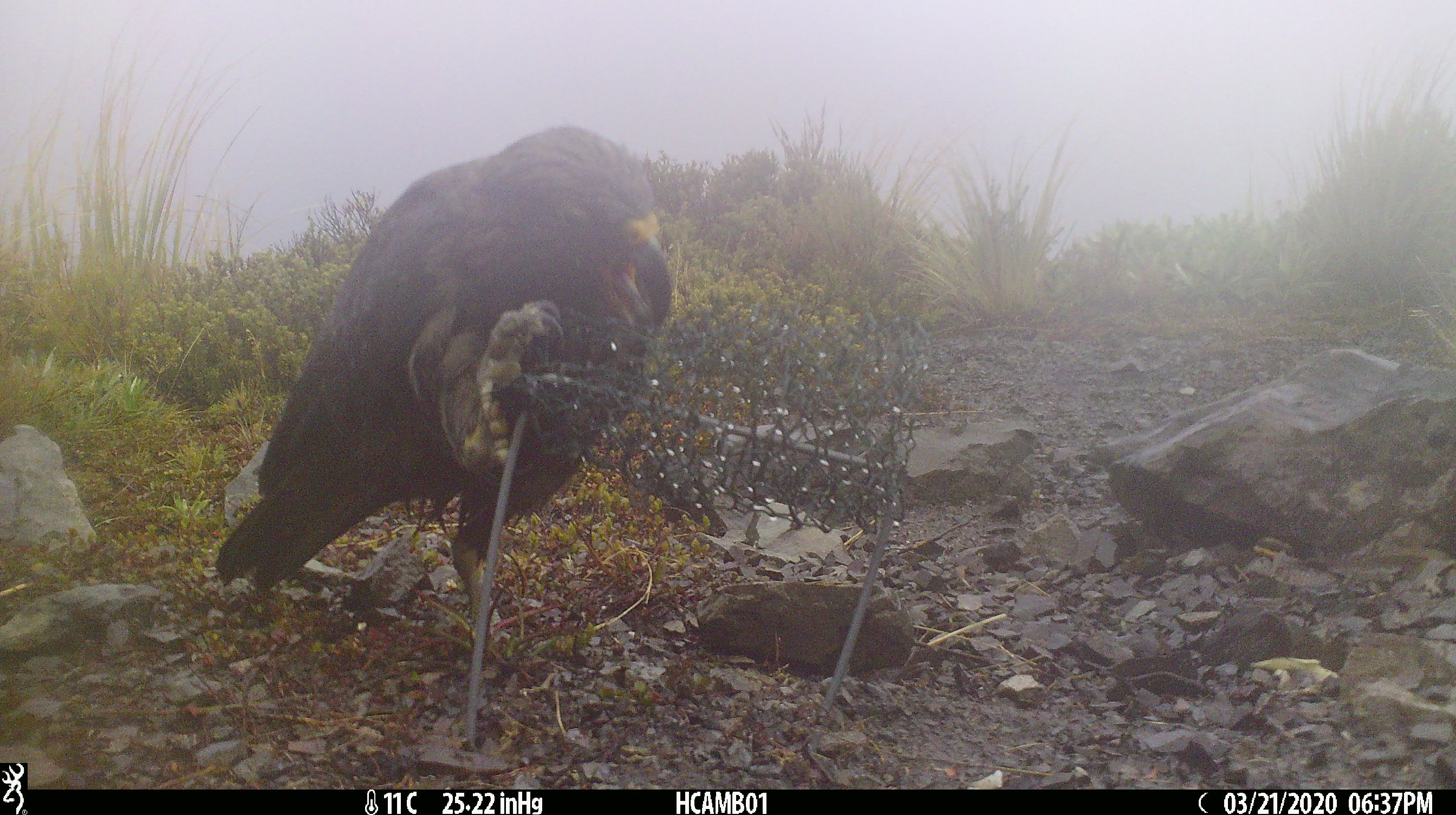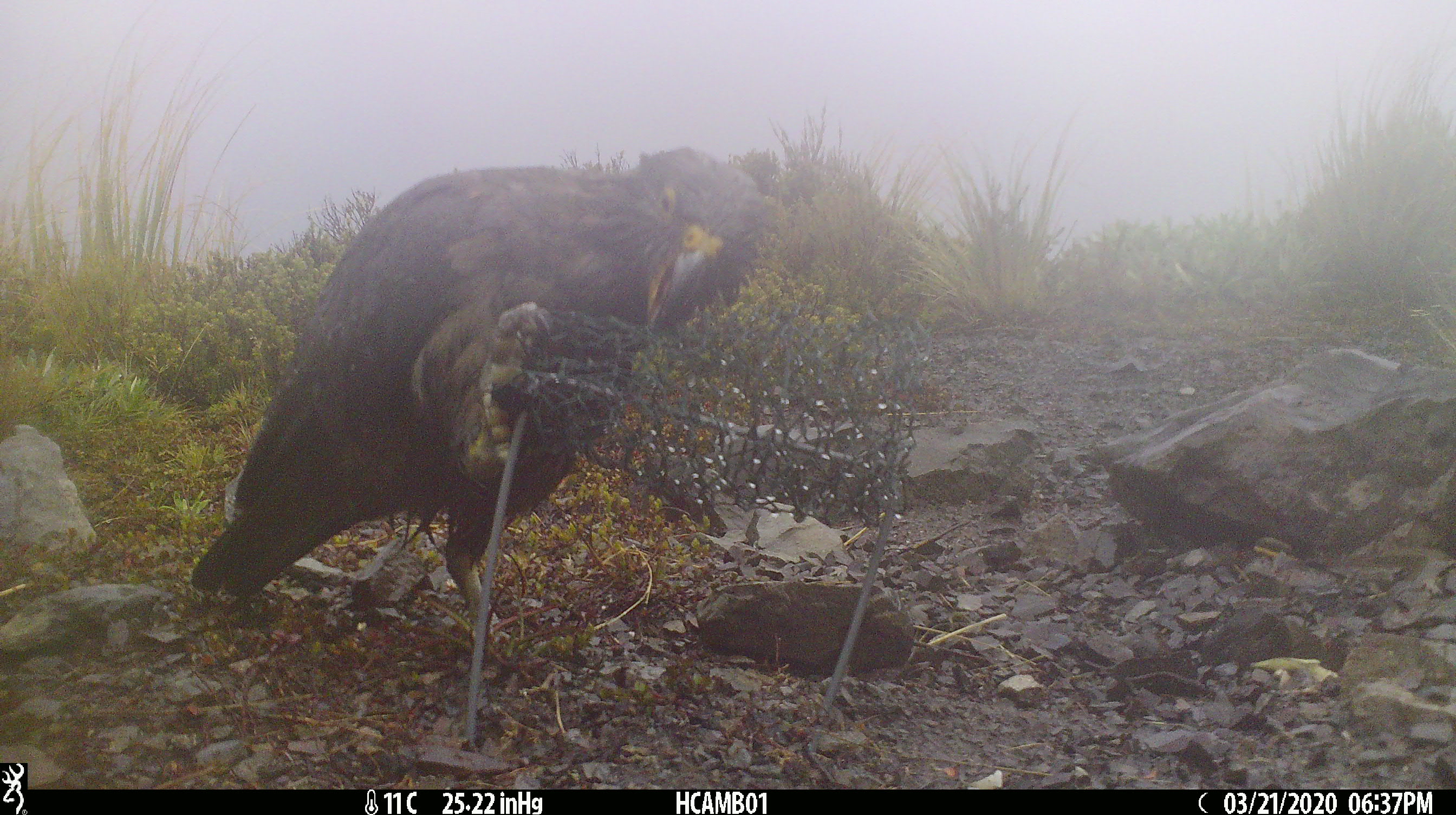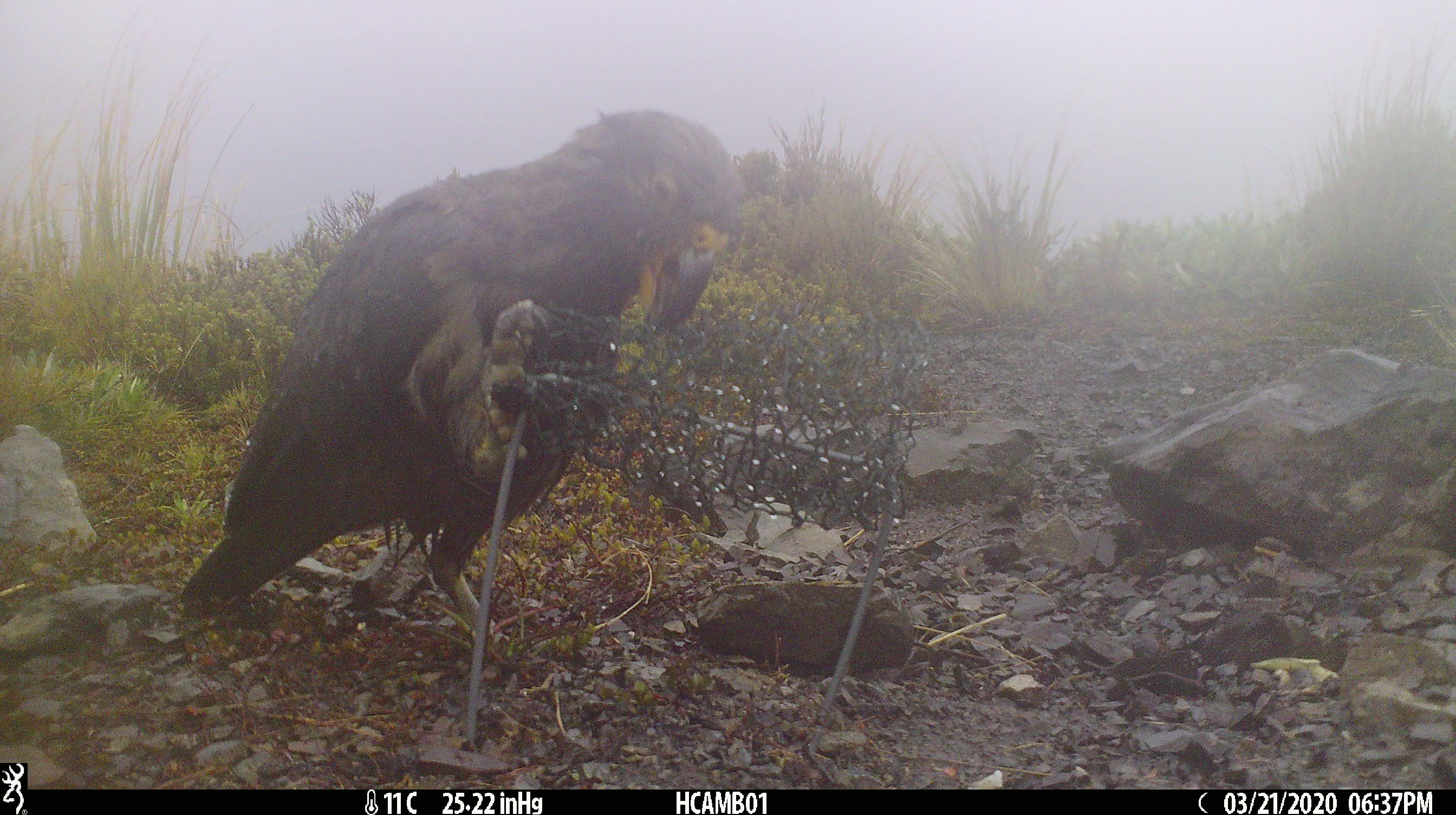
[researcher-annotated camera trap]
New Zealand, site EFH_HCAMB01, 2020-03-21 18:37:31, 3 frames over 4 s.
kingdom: Animalia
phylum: Chordata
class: Aves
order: Psittaciformes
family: Strigopidae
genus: Nestor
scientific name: Nestor notabilis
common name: kea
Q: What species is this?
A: Kea (Nestor notabilis).